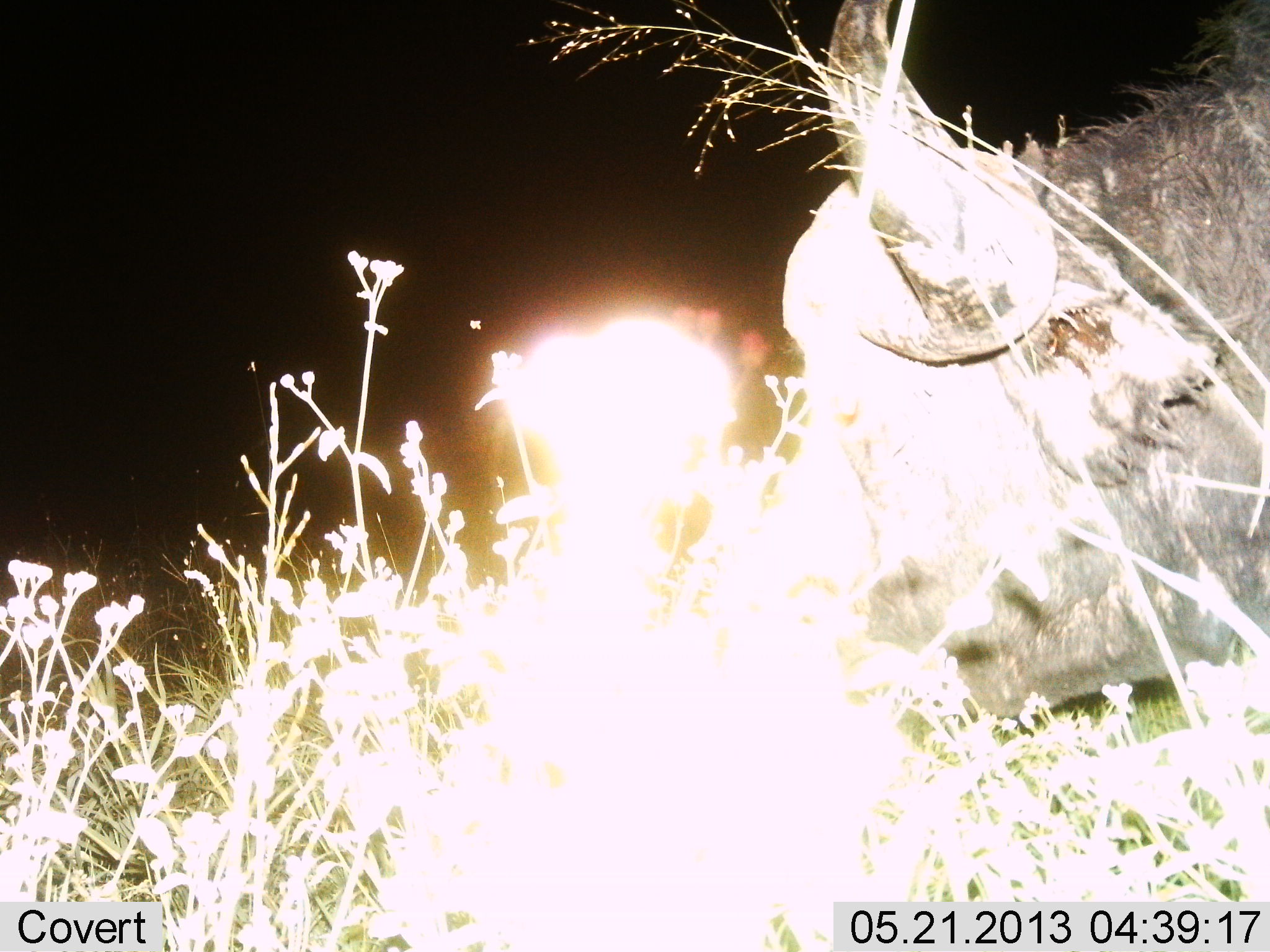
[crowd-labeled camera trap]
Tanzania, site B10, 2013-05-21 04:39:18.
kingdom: Animalia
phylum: Chordata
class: Mammalia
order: Artiodactyla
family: Bovidae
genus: Syncerus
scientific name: Syncerus caffer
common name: cape buffalo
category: buffalo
Buffalo (cape buffalo) (Syncerus caffer), count 1. Behavior (volunteer vote fractions): standing 11%, resting 11%, moving 11%, interacting 0%. Young present (vote fraction): 0%. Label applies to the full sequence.